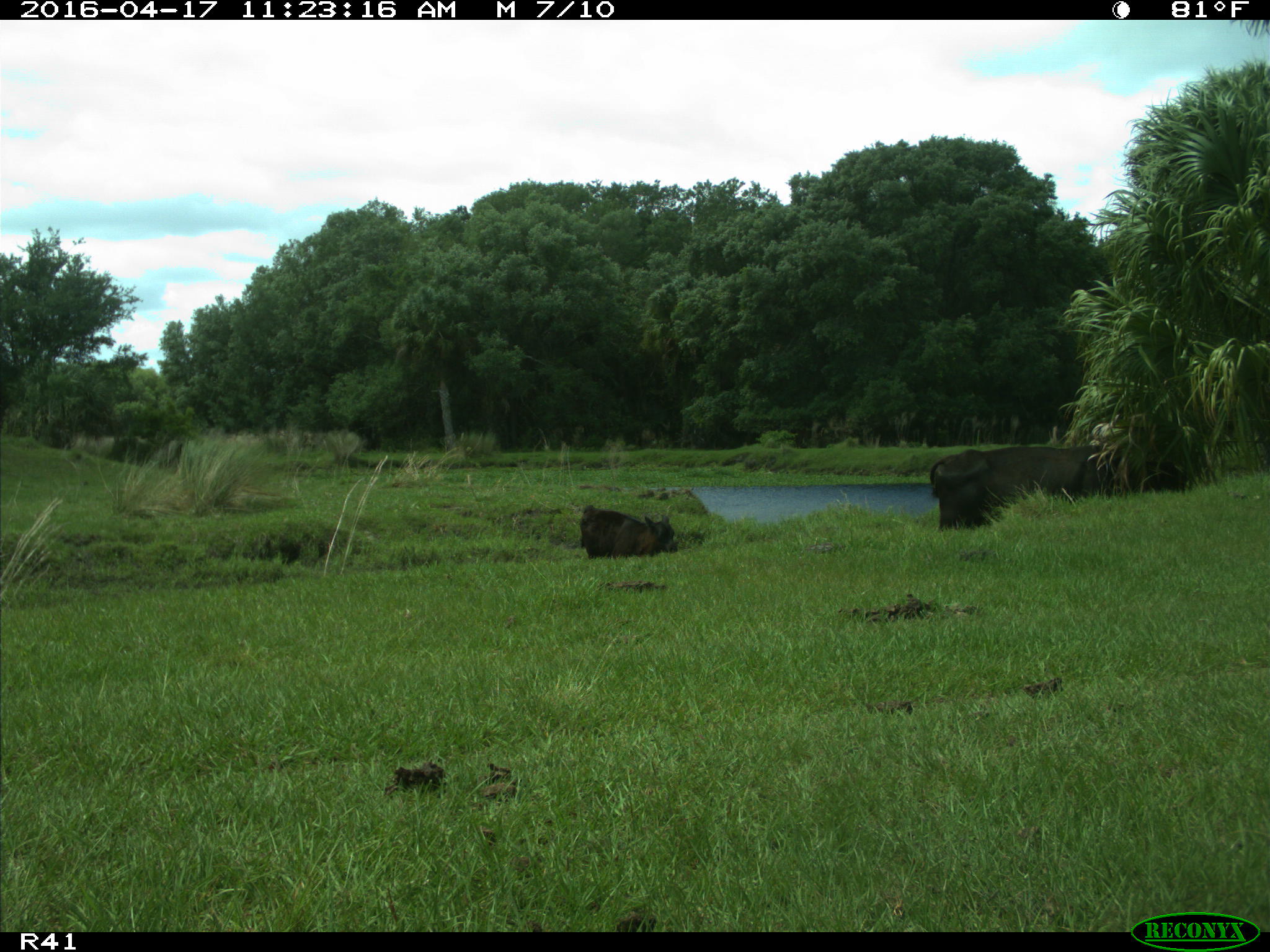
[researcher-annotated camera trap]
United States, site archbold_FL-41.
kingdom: Animalia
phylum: Chordata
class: Mammalia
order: Artiodactyla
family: Bovidae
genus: Bos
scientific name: Bos taurus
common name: domestic cow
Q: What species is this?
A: Bos taurus (domestic cow).